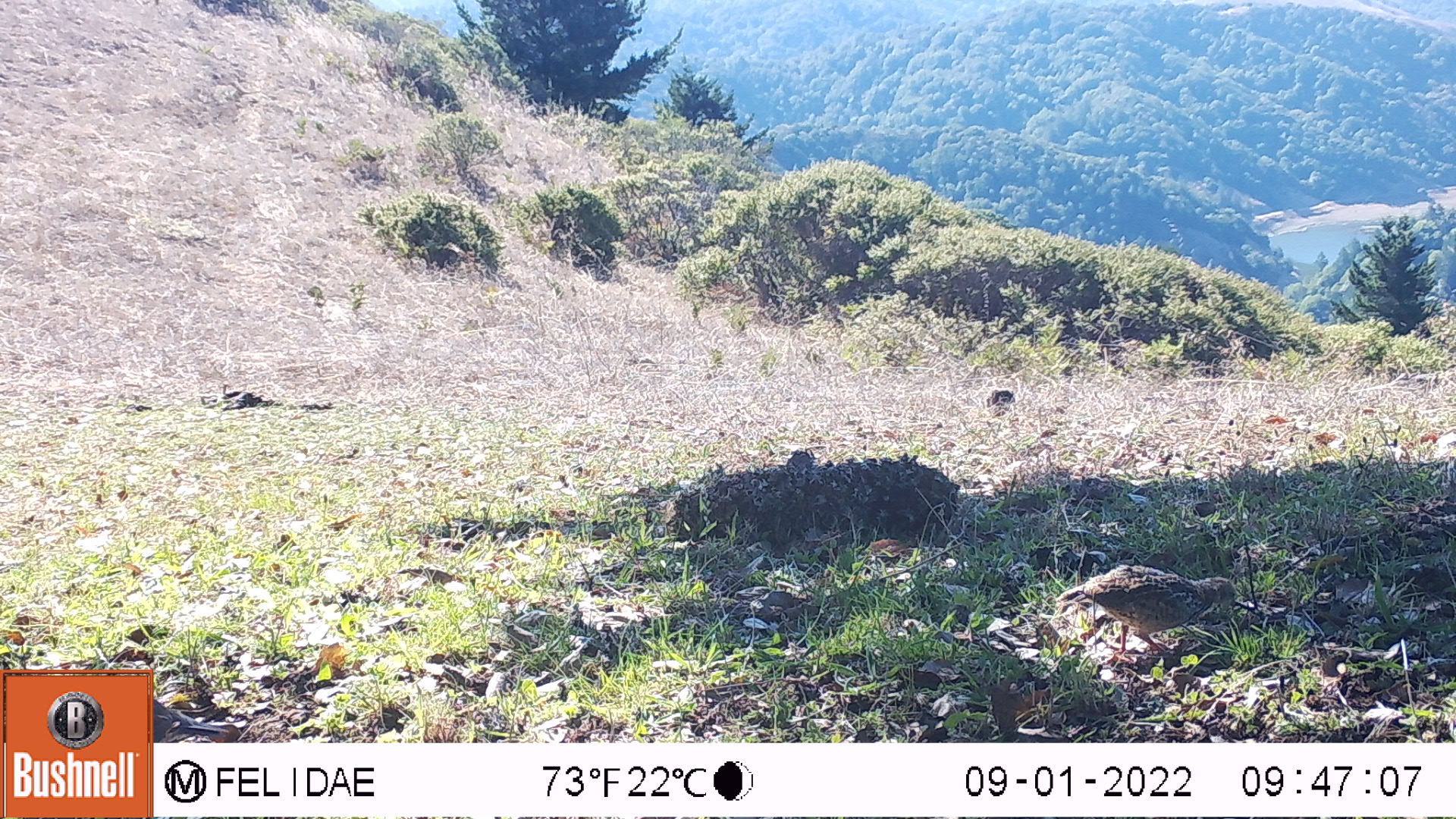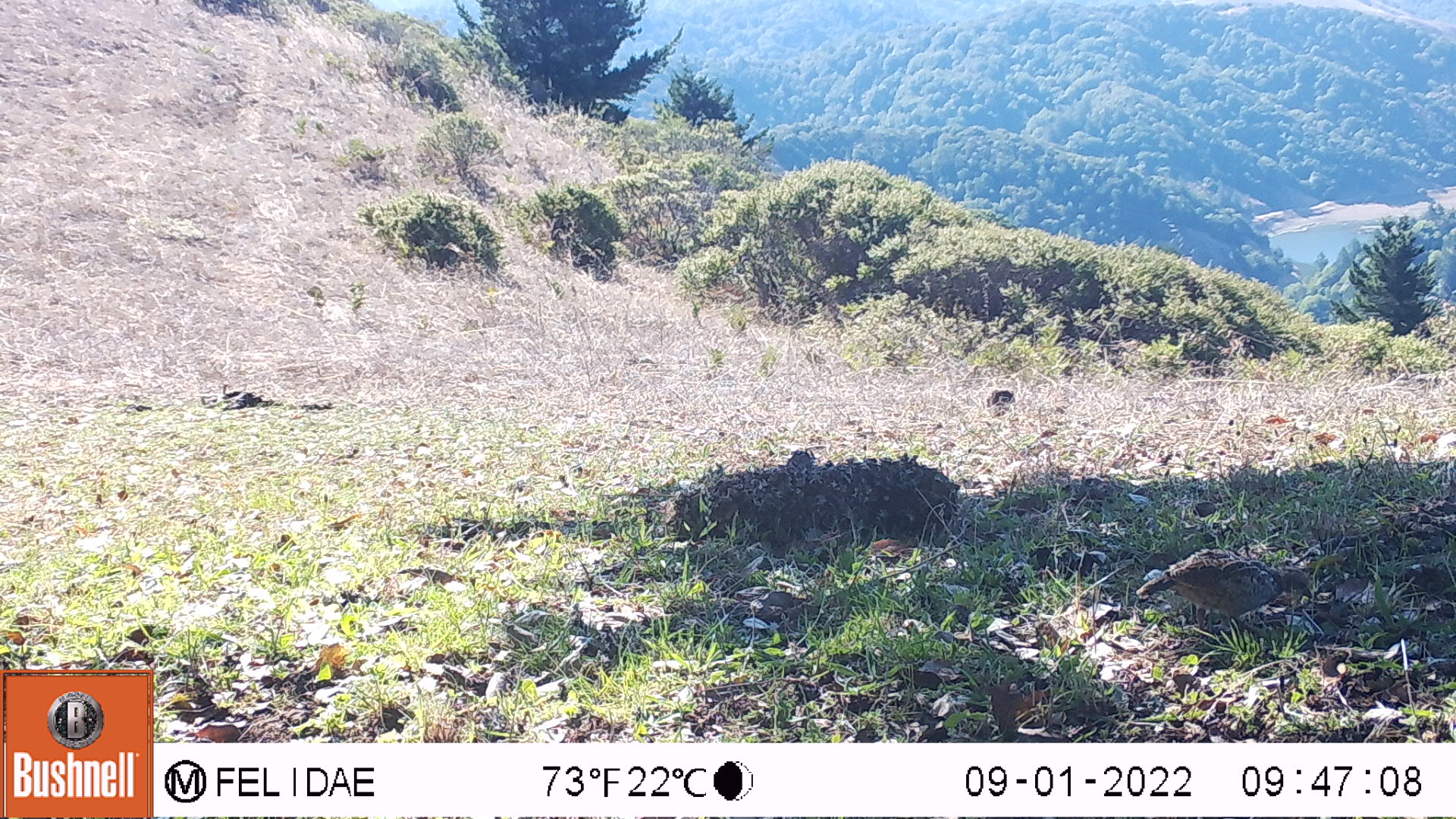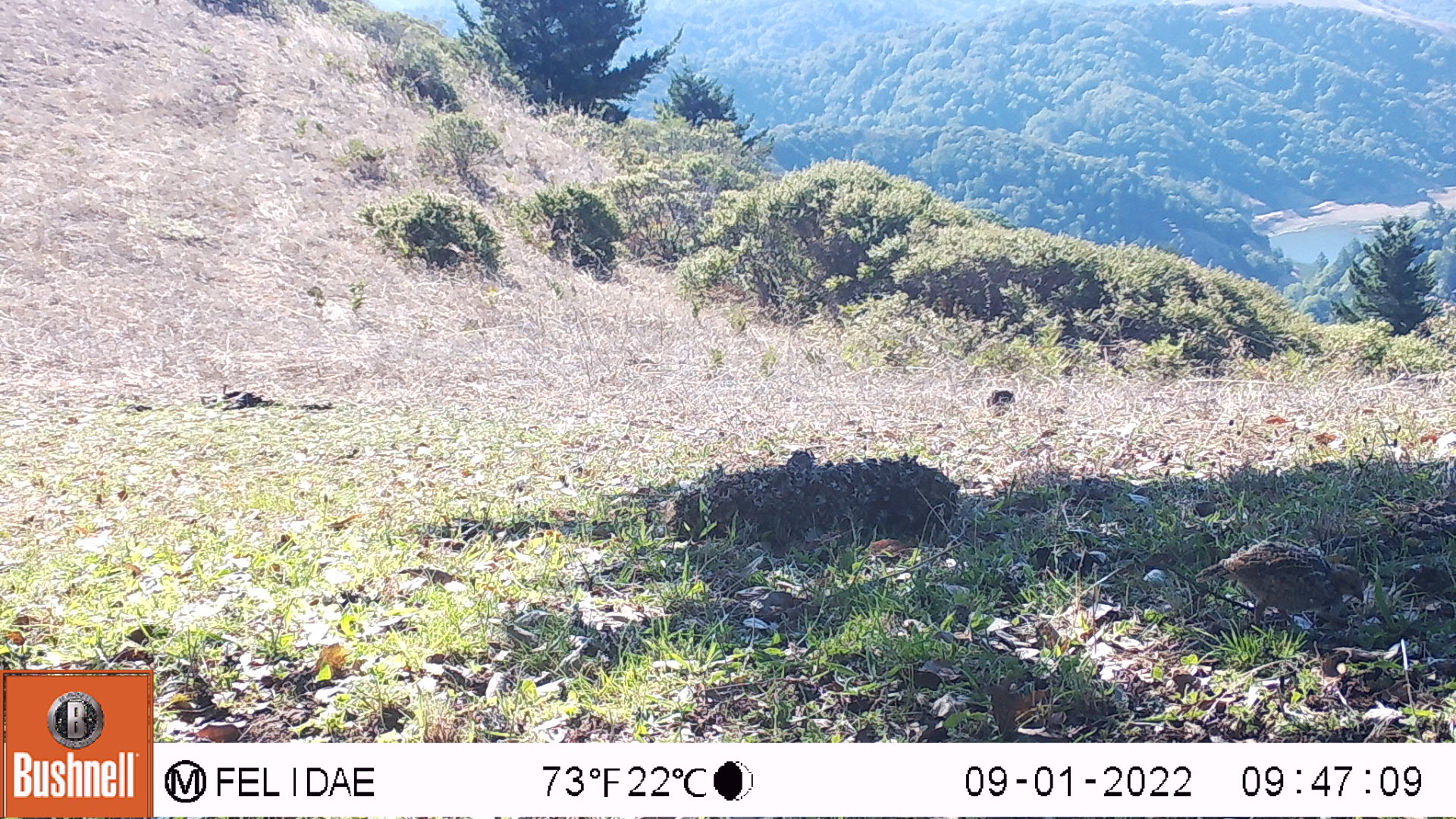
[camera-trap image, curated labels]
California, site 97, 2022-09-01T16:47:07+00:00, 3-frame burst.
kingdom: Animalia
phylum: Chordata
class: Aves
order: Galliformes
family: Odontophoridae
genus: Callipepla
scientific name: Callipepla californica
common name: california quail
California quail (Callipepla californica).